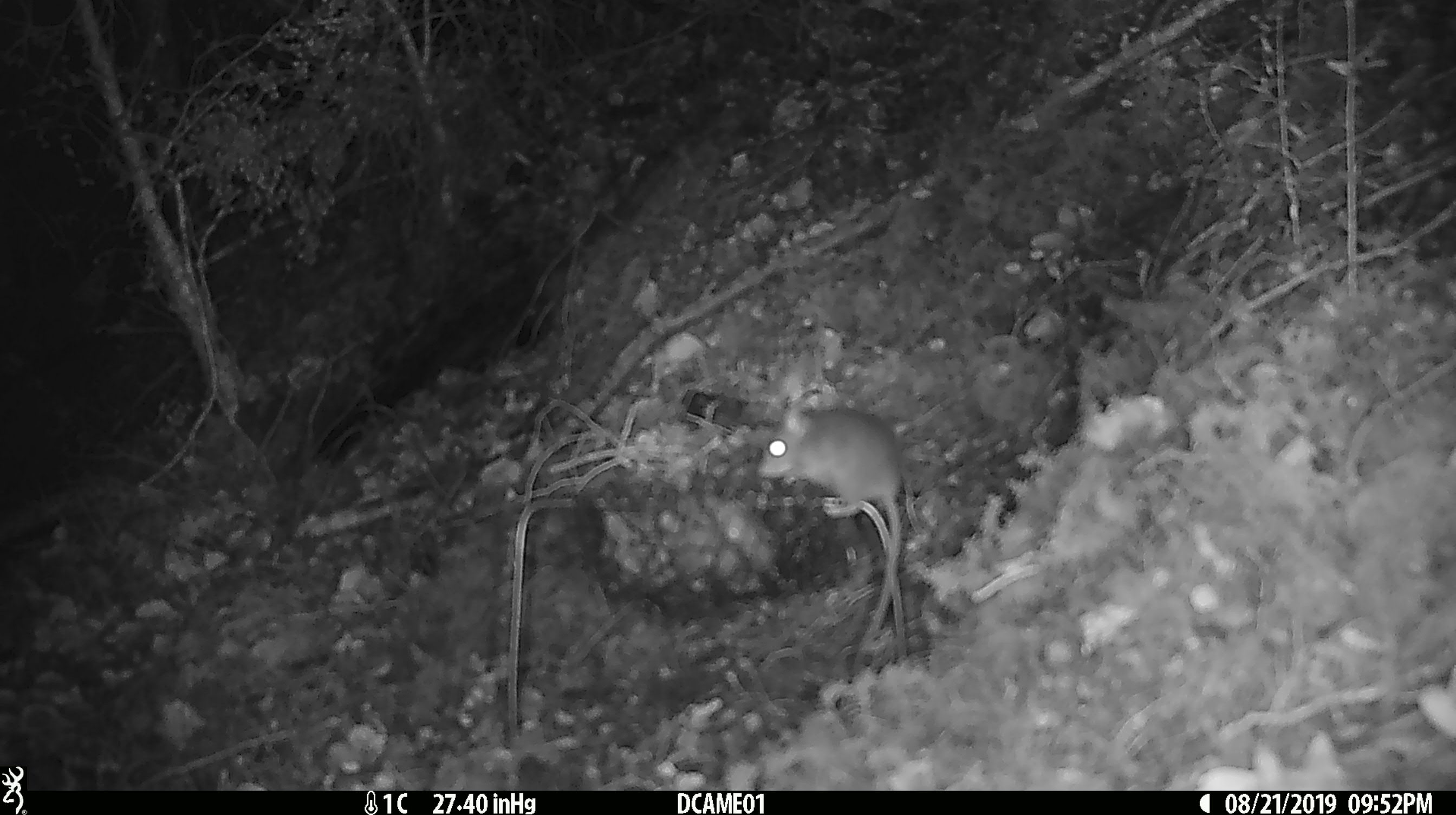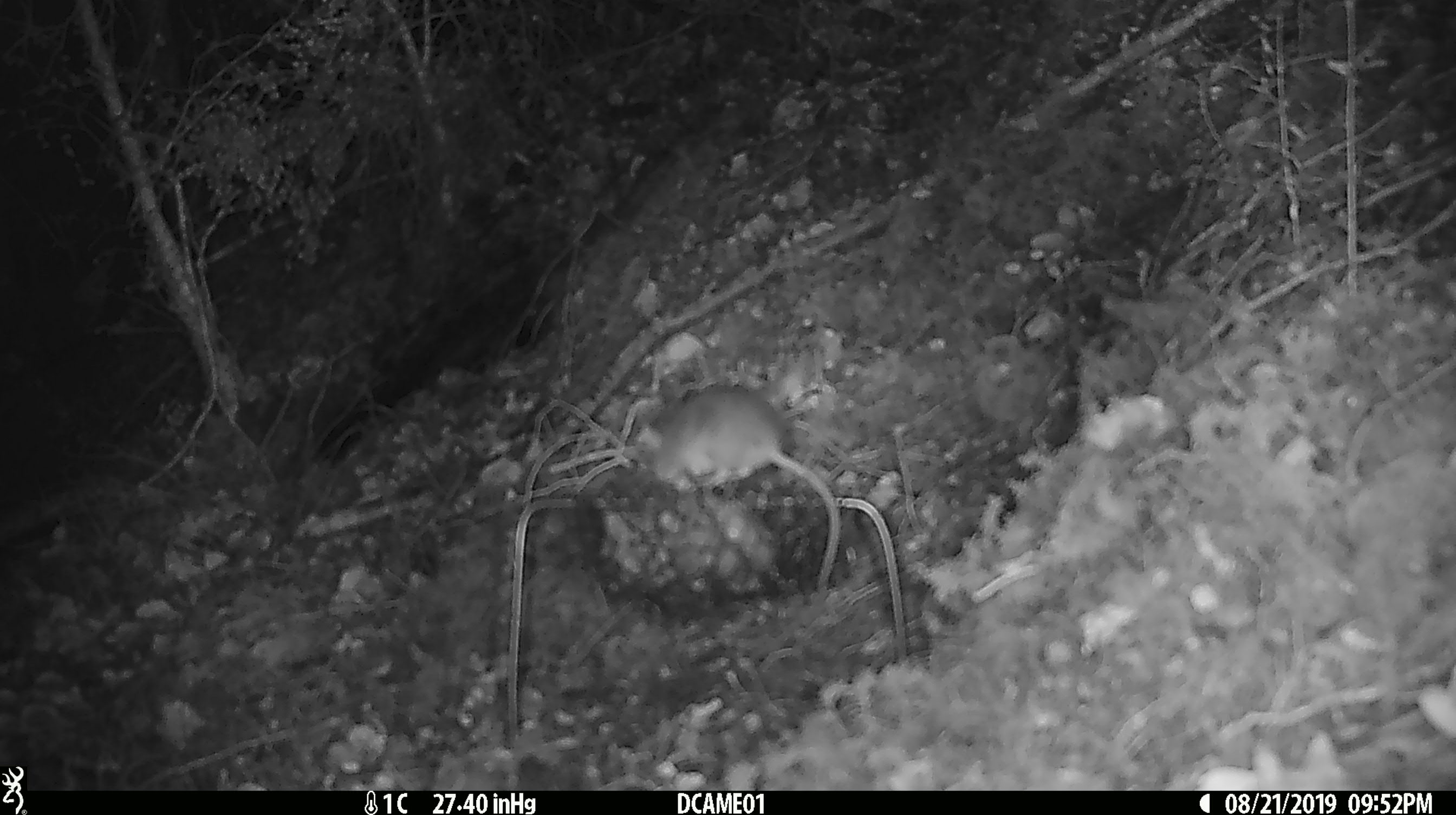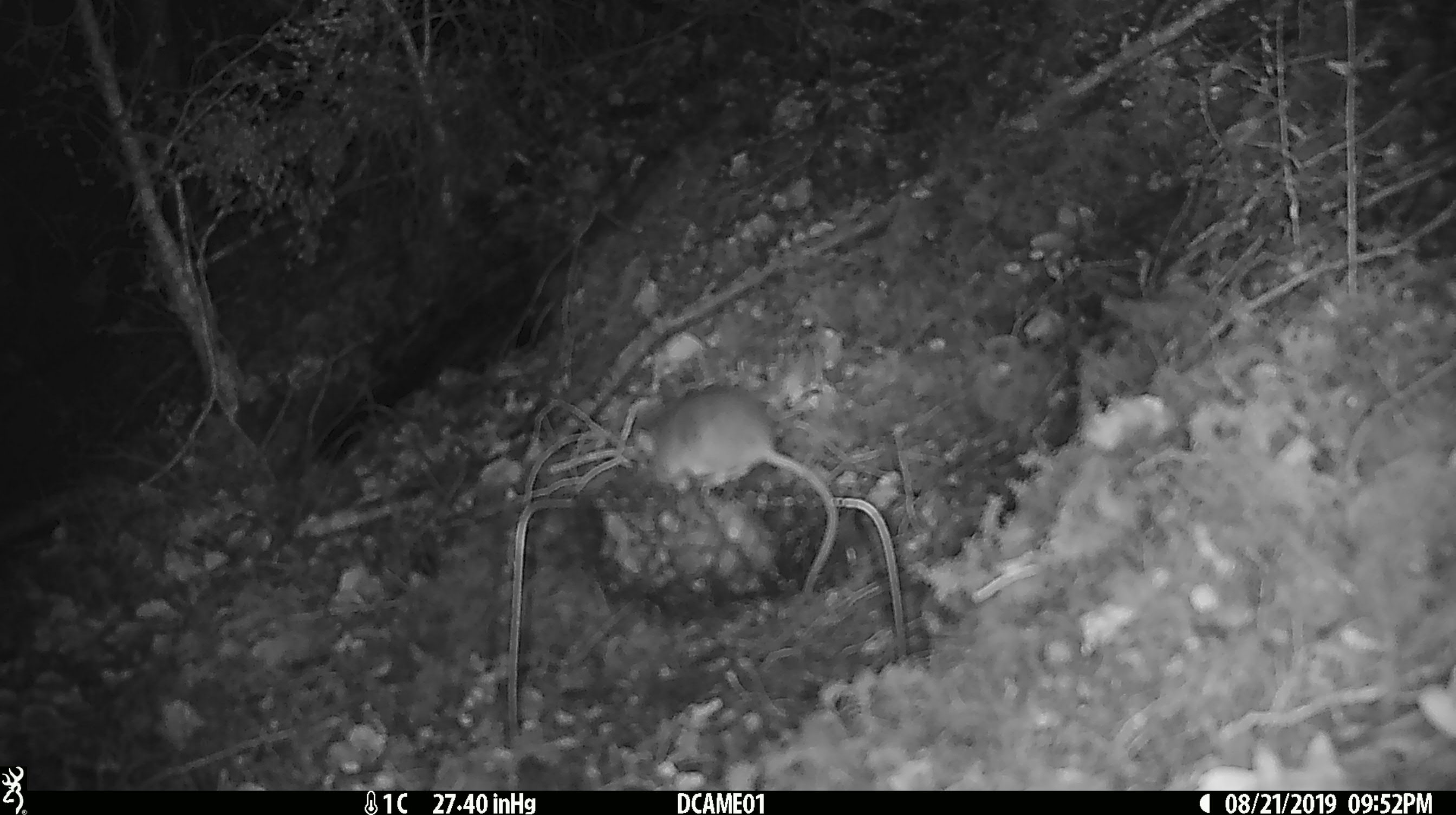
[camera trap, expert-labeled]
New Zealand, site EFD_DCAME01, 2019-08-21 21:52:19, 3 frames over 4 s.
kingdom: Animalia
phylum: Chordata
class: Mammalia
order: Rodentia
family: Muridae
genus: Mus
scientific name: Mus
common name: mouse